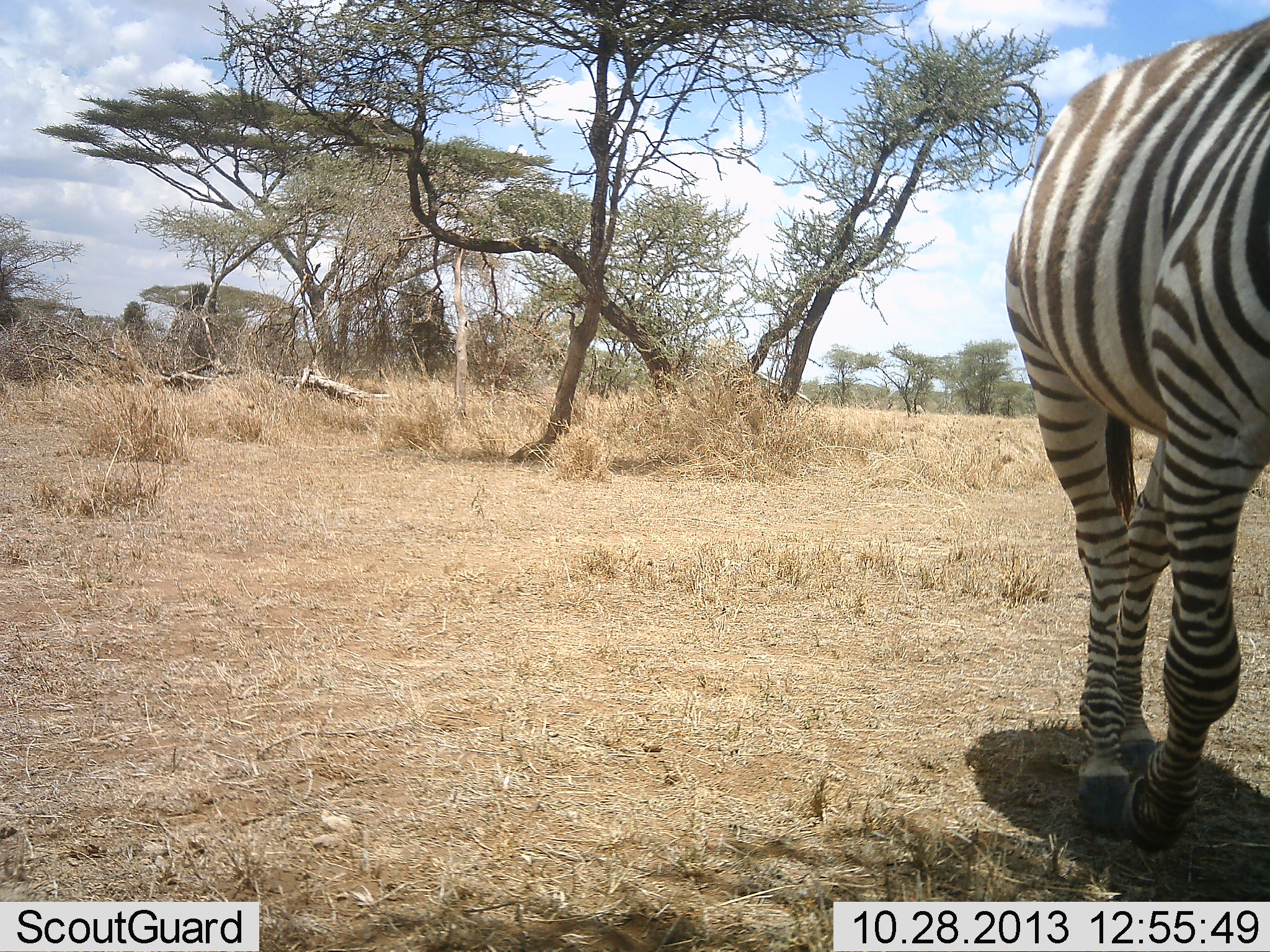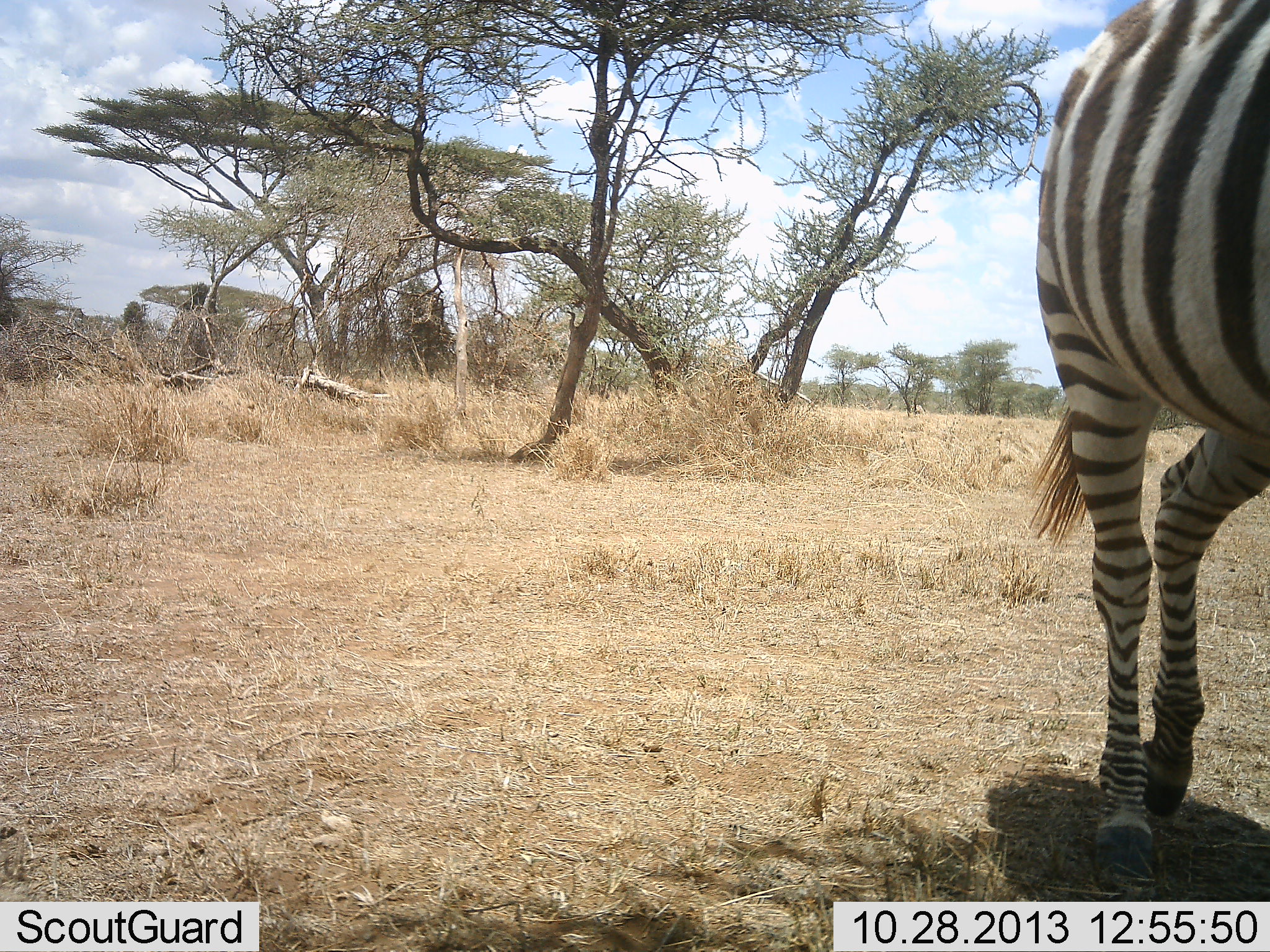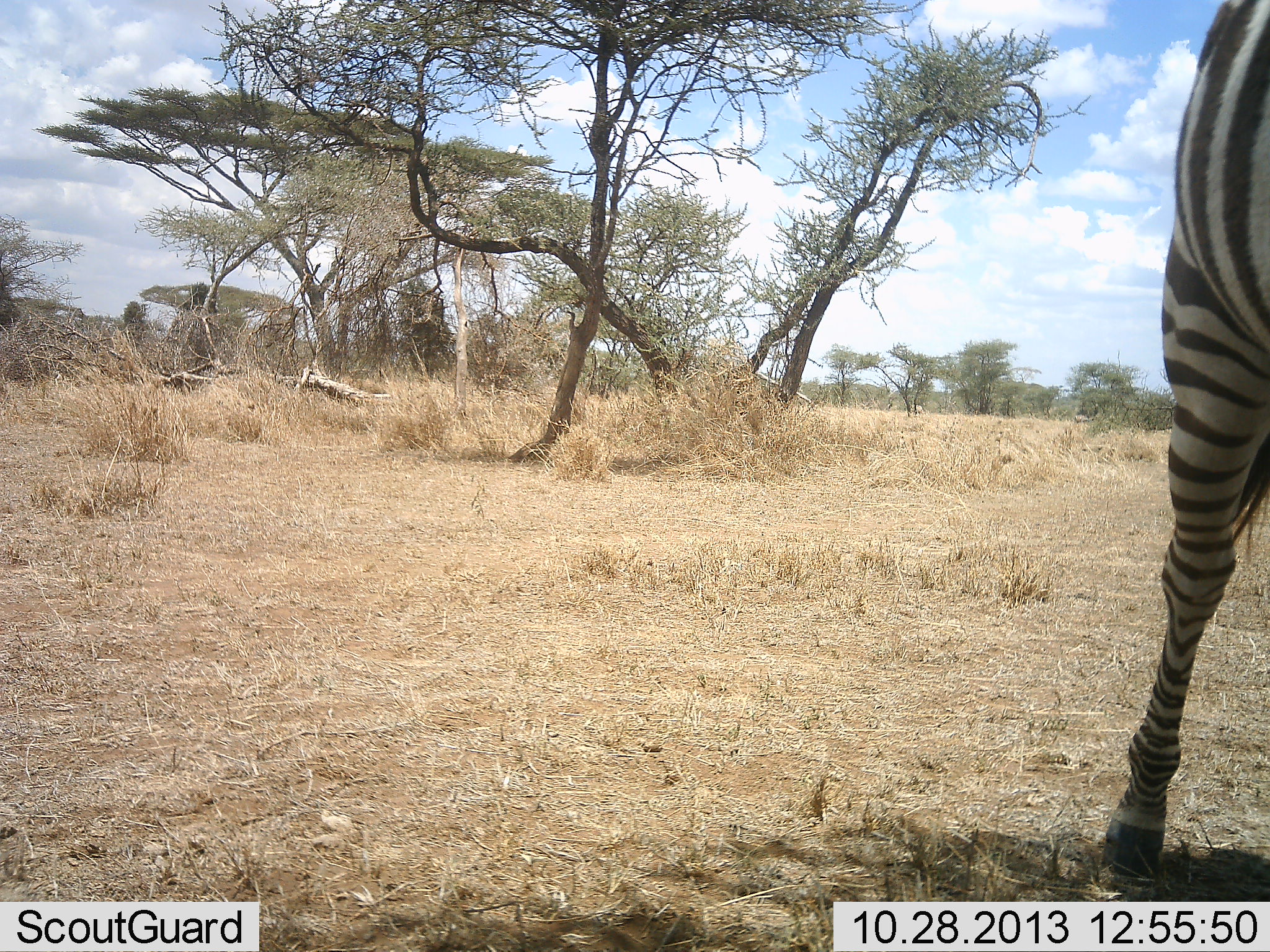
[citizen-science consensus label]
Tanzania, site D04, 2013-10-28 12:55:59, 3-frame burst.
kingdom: Animalia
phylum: Chordata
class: Mammalia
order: Perissodactyla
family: Equidae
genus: Equus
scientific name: Equus quagga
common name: plains zebra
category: zebra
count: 1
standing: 10%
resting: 0%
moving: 90%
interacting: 0%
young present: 0%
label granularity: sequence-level